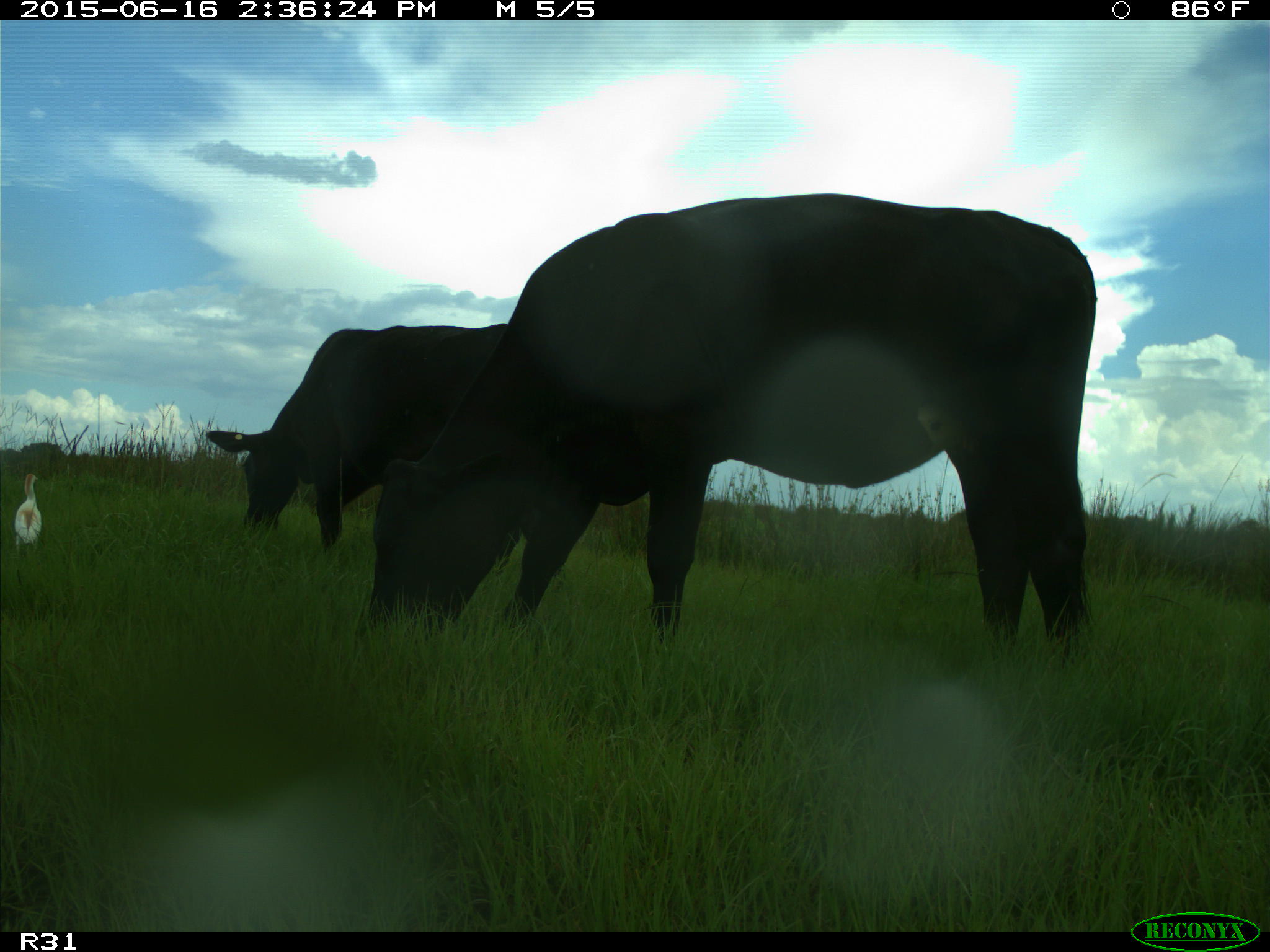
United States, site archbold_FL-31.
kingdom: Animalia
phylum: Chordata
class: Mammalia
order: Artiodactyla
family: Bovidae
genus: Bos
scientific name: Bos taurus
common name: domestic cow